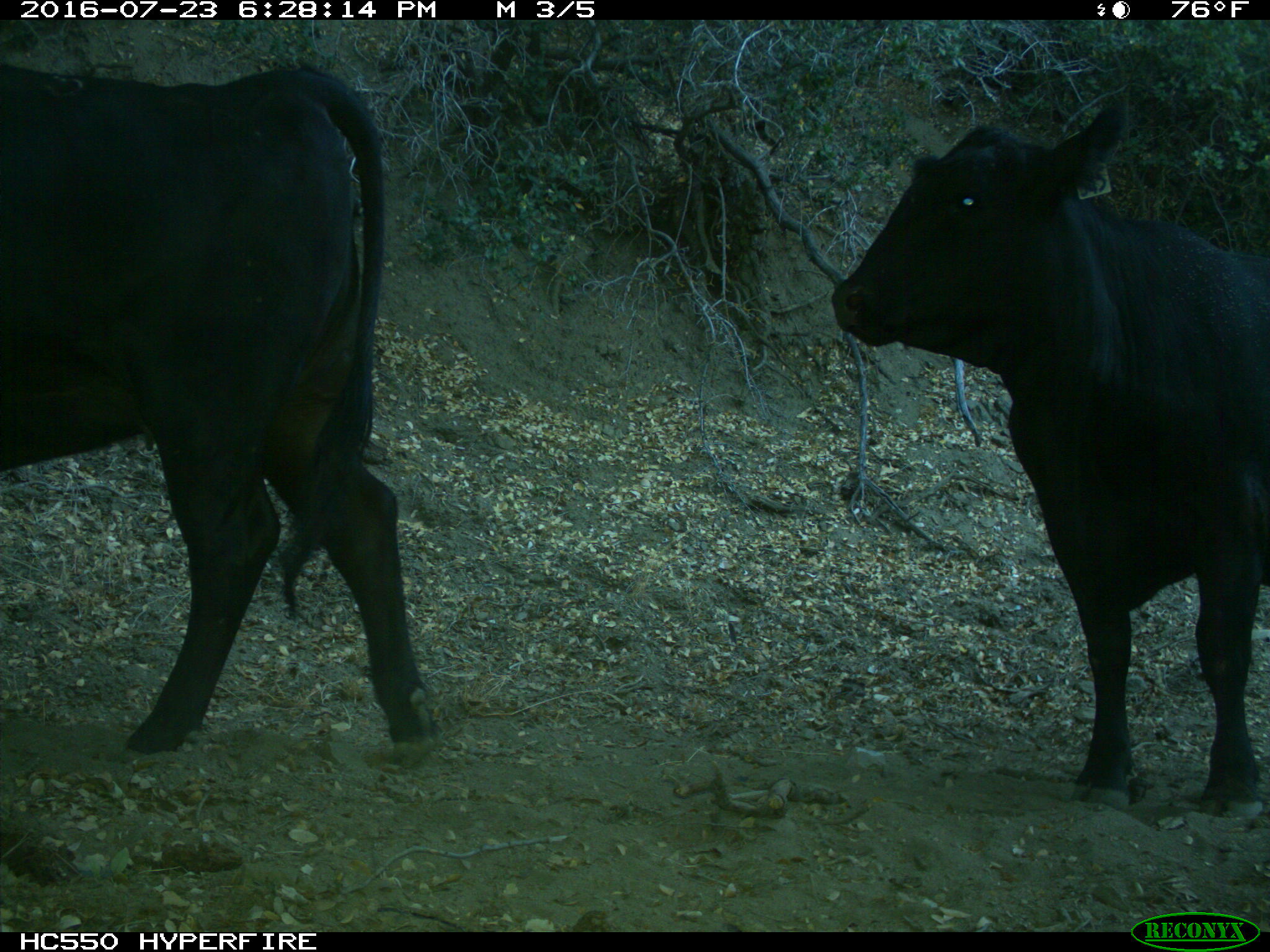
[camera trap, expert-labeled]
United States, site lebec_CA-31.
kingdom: Animalia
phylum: Chordata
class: Mammalia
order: Artiodactyla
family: Bovidae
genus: Bos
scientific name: Bos taurus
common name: domestic cow